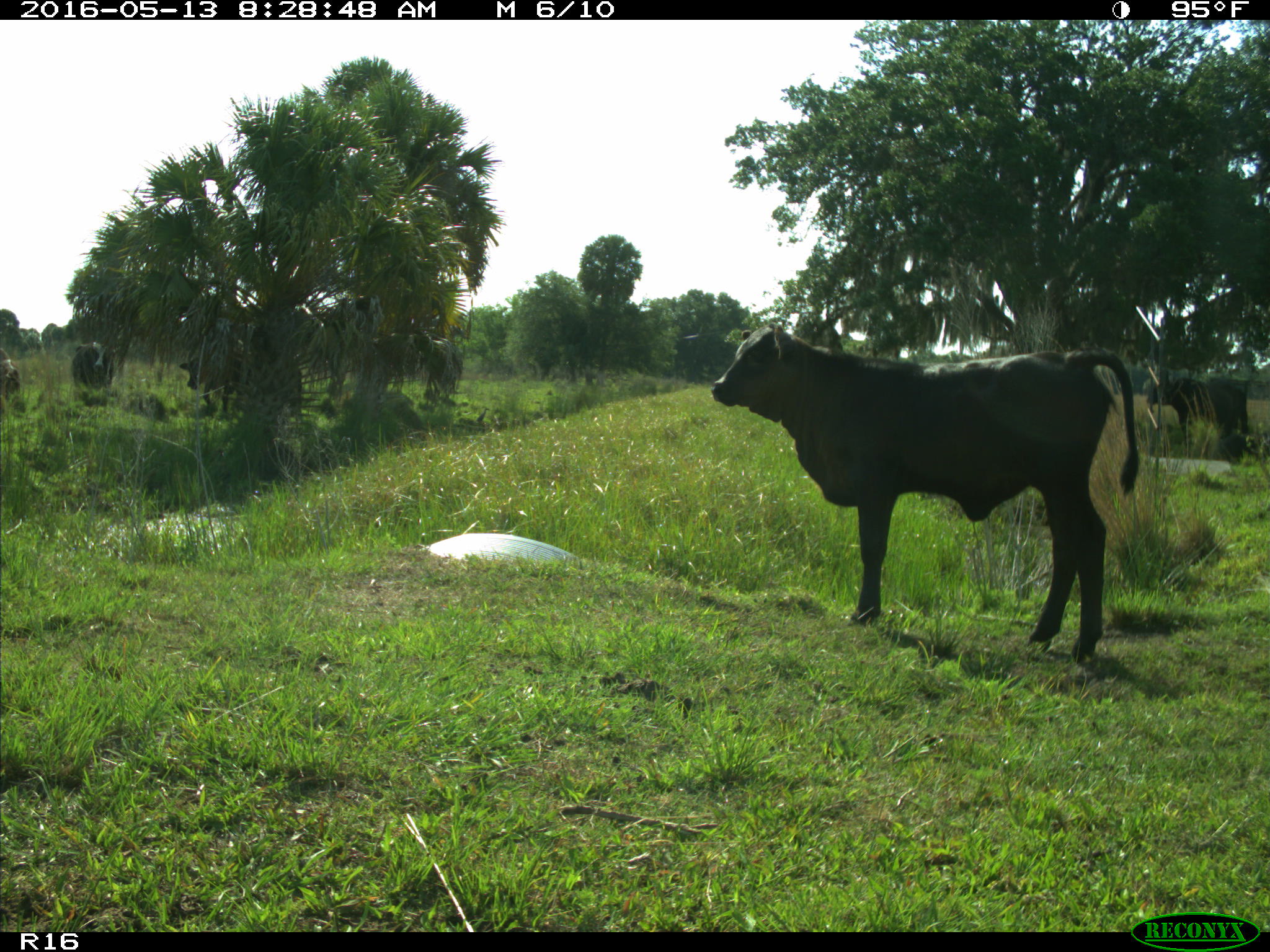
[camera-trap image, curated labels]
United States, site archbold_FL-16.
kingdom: Animalia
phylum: Chordata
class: Mammalia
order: Artiodactyla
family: Bovidae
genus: Bos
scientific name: Bos taurus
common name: domestic cow